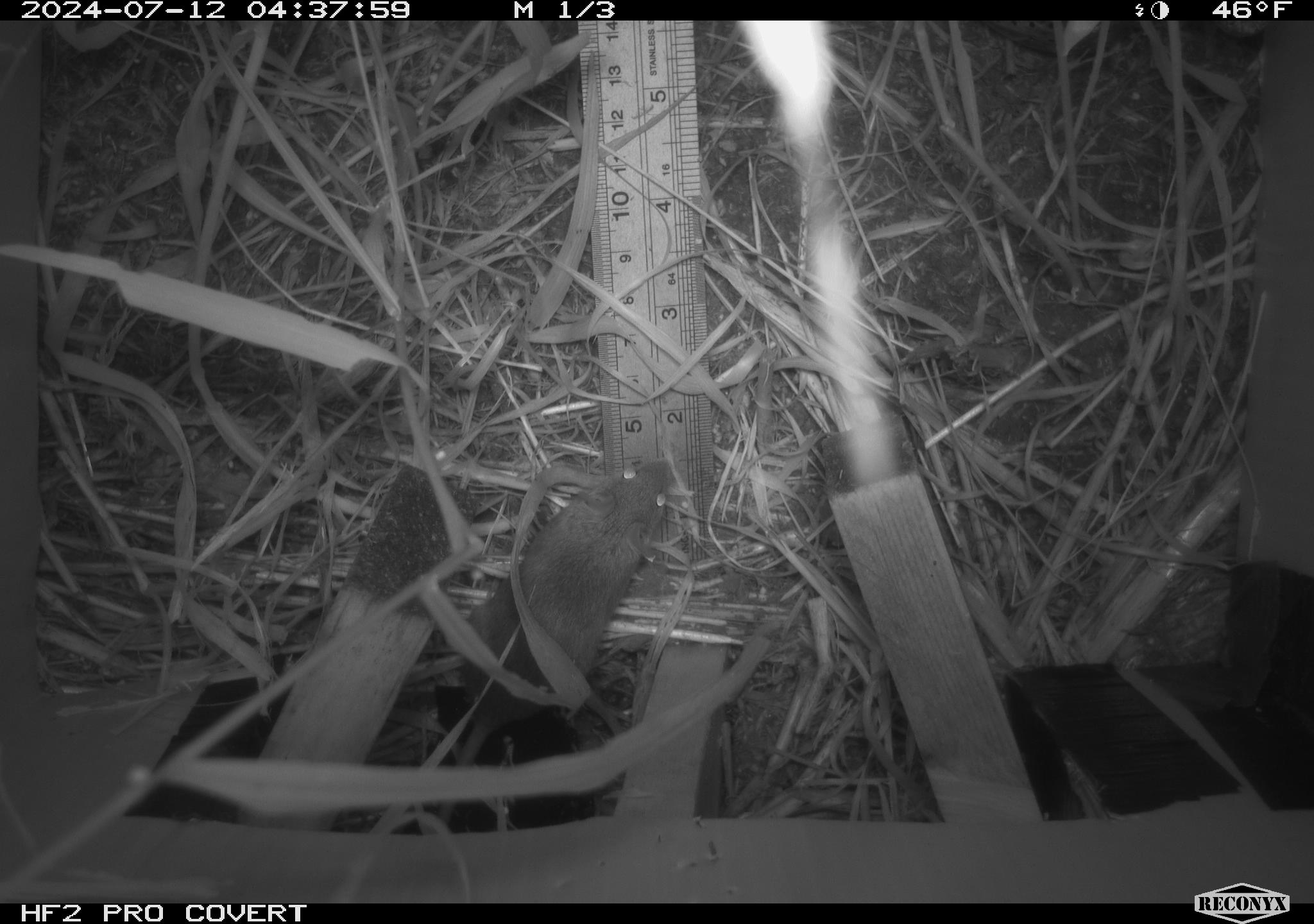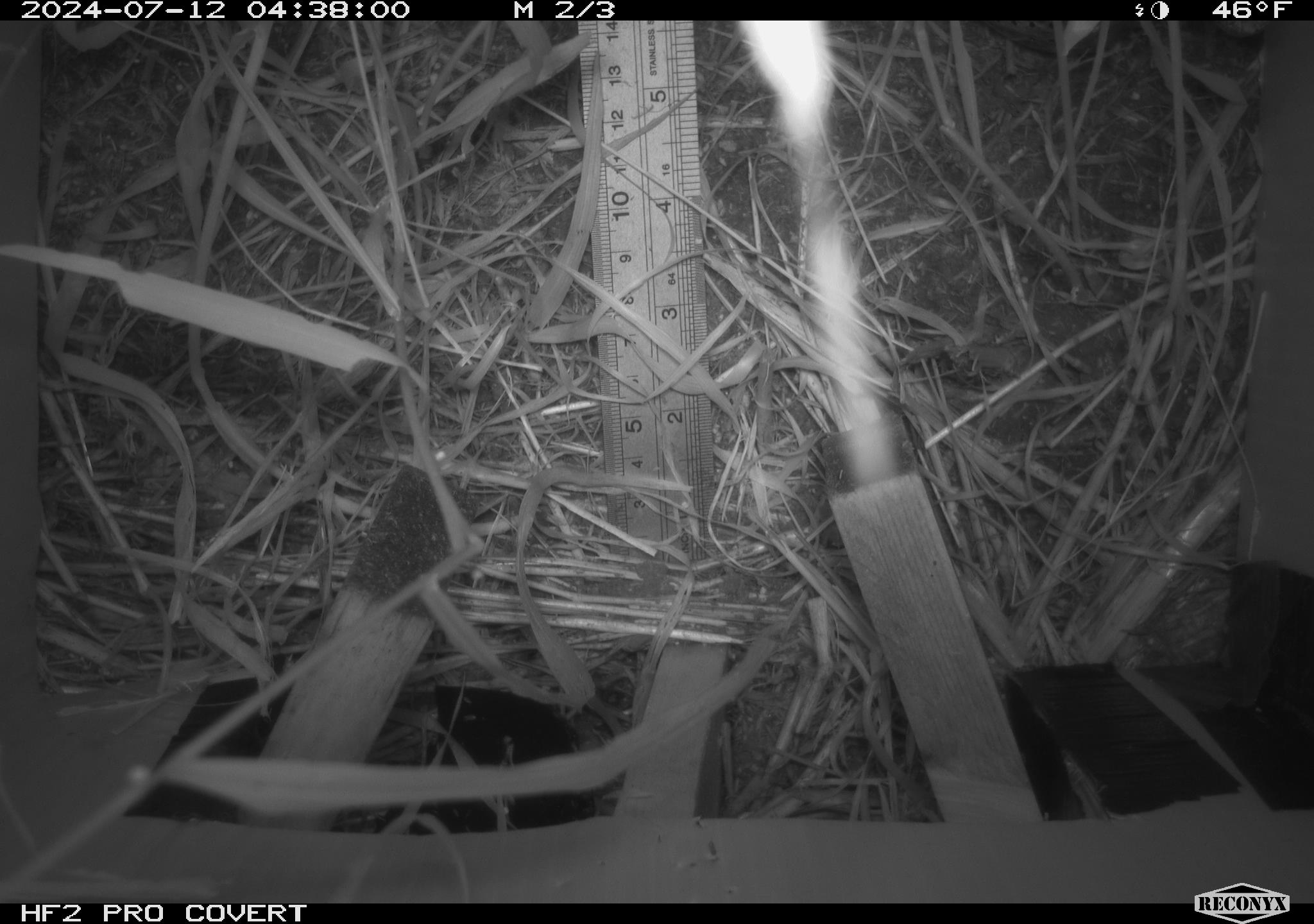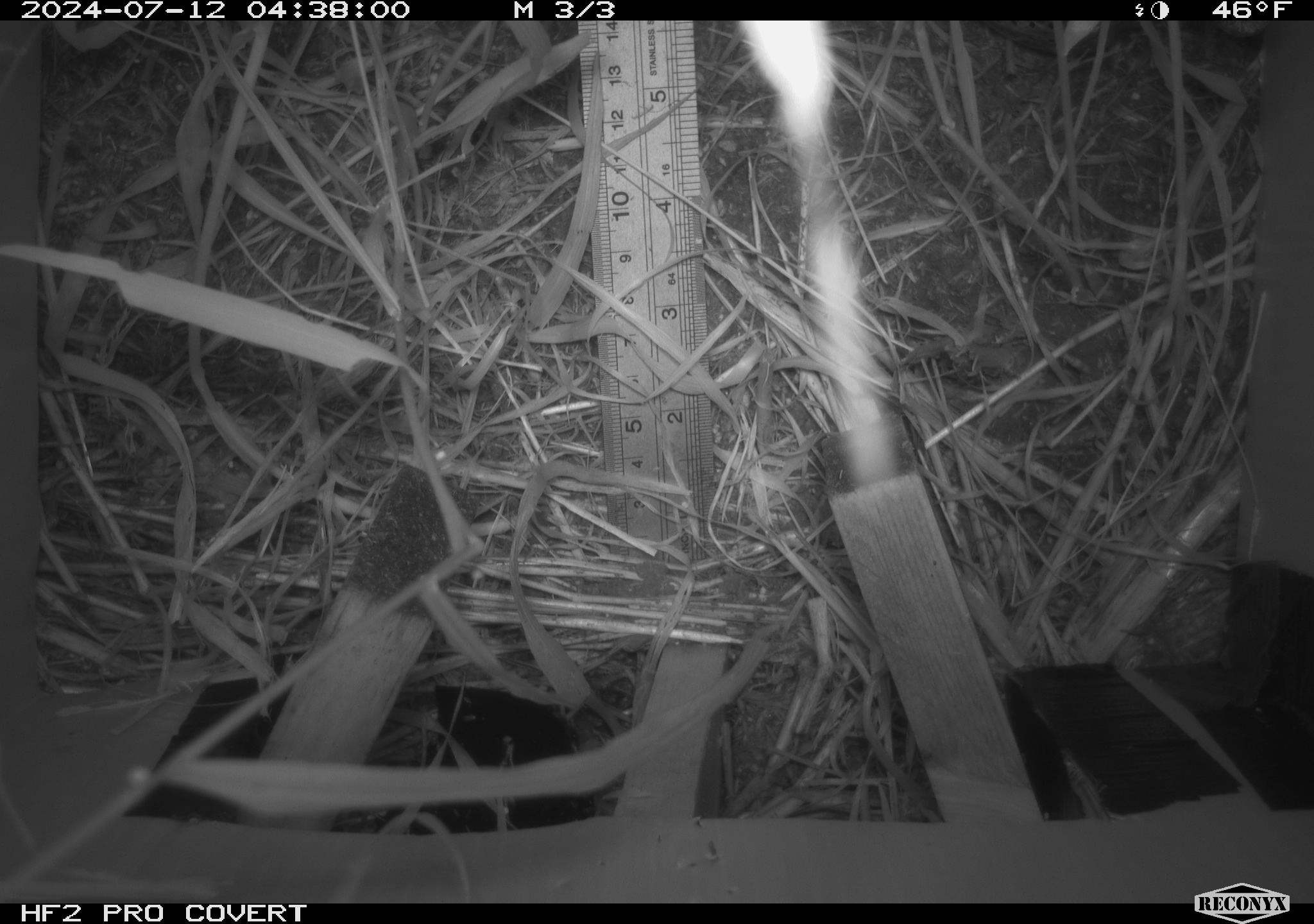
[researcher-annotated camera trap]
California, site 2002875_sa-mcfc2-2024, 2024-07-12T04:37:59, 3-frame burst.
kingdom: Animalia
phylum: Chordata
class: Mammalia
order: Rodentia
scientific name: Rodentia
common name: rodent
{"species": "rodent (Rodentia)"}